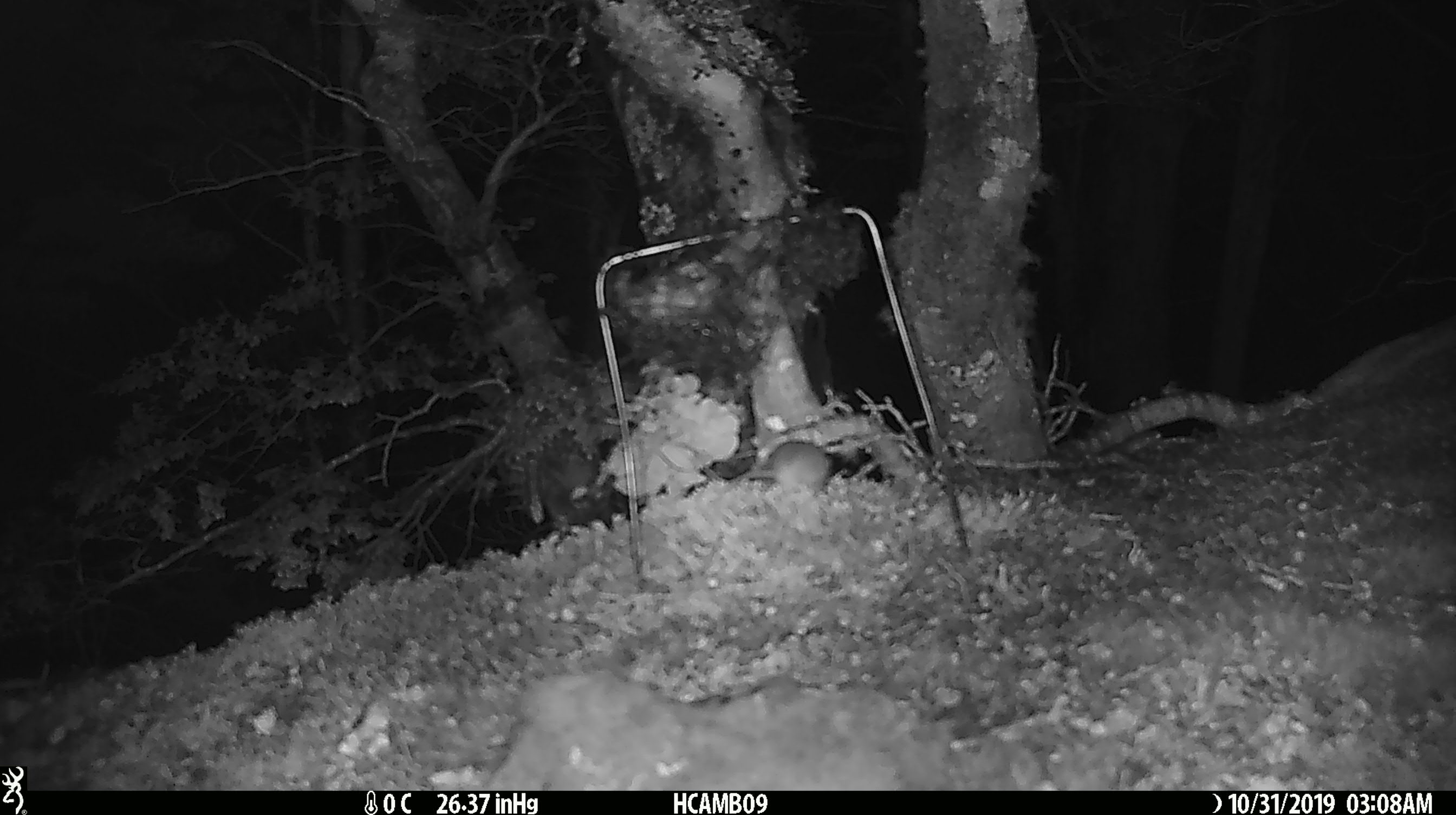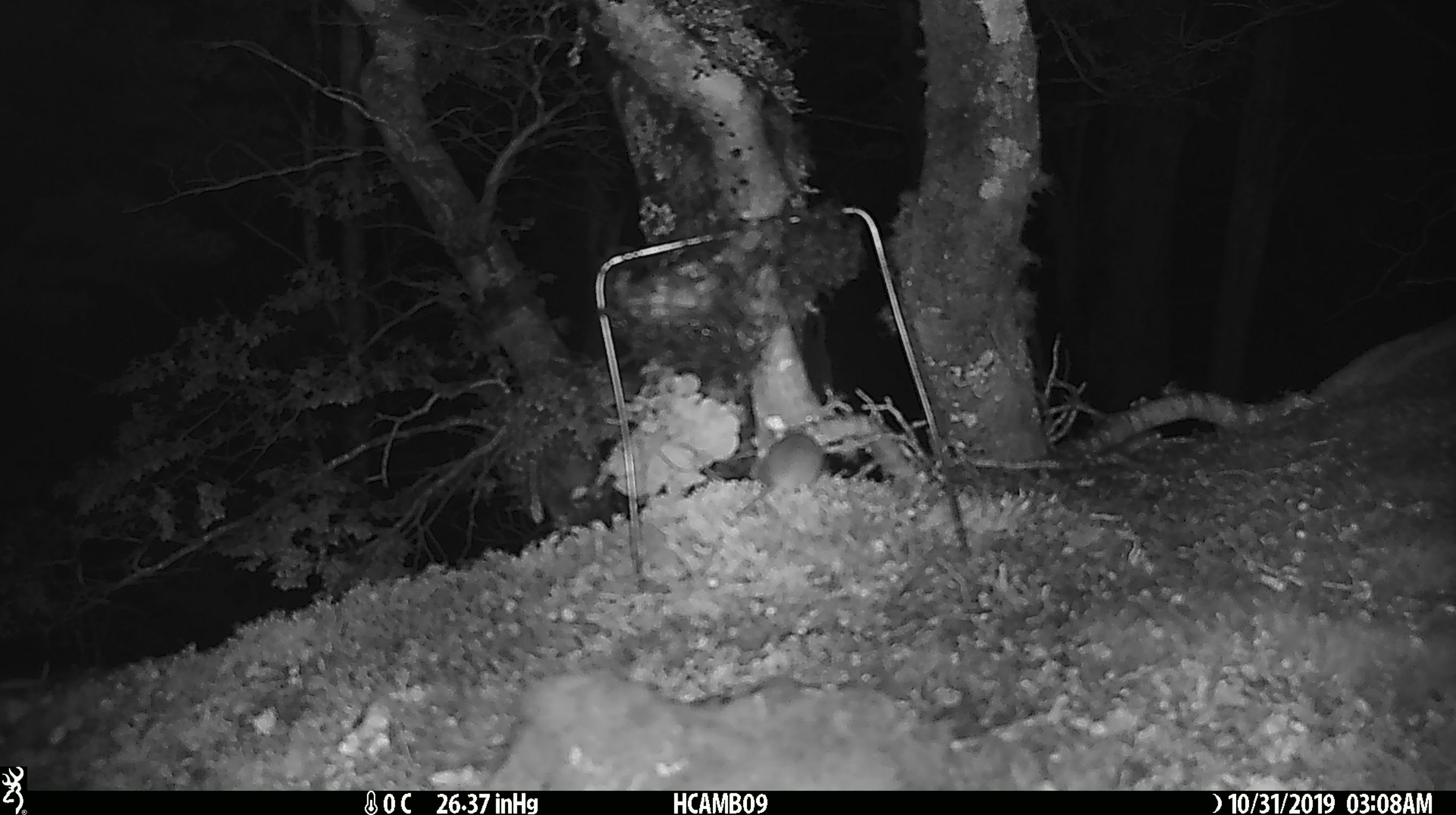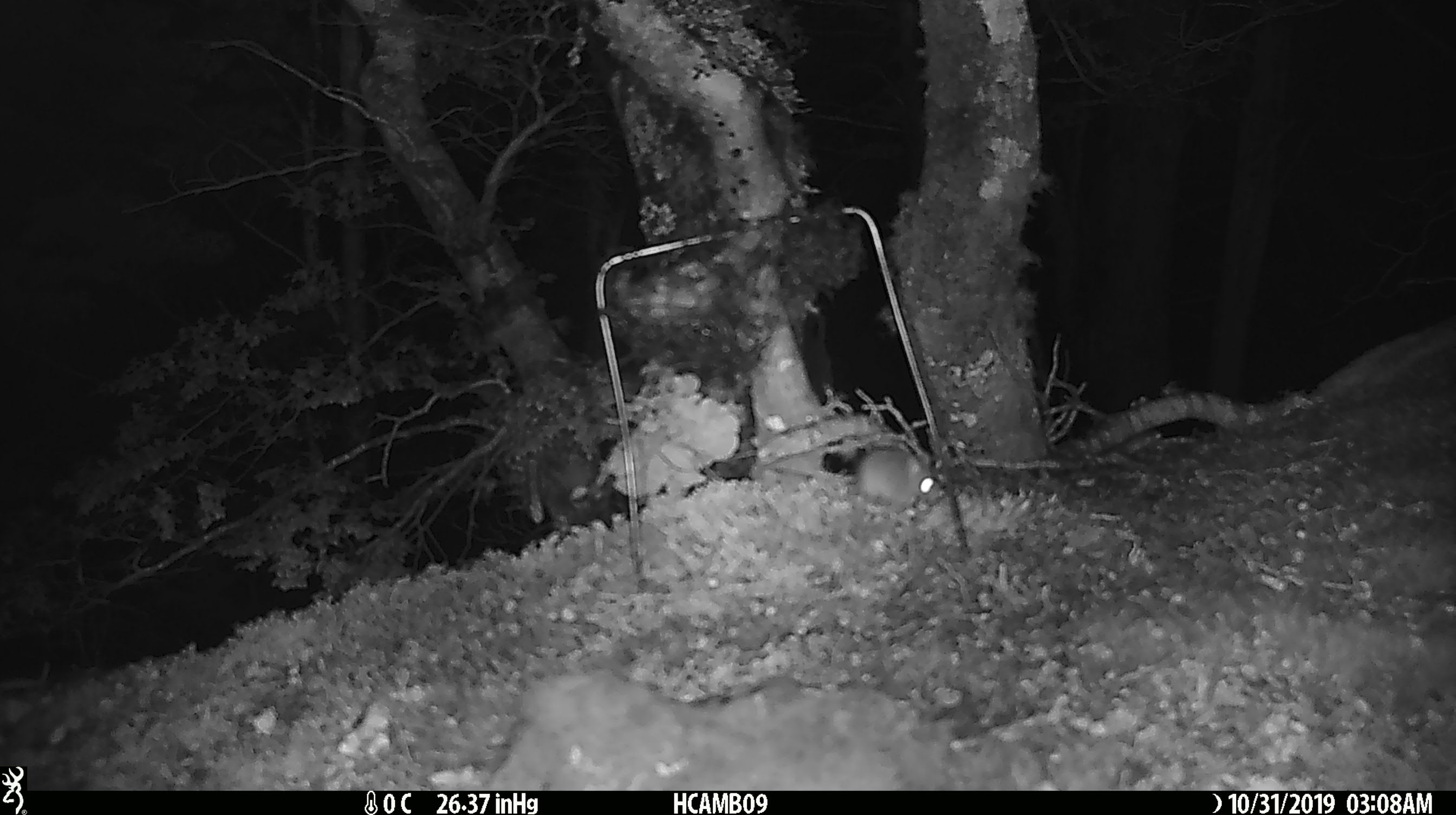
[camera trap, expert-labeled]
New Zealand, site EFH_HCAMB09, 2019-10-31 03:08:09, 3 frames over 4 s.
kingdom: Animalia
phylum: Chordata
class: Mammalia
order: Rodentia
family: Muridae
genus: Mus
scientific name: Mus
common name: mouse